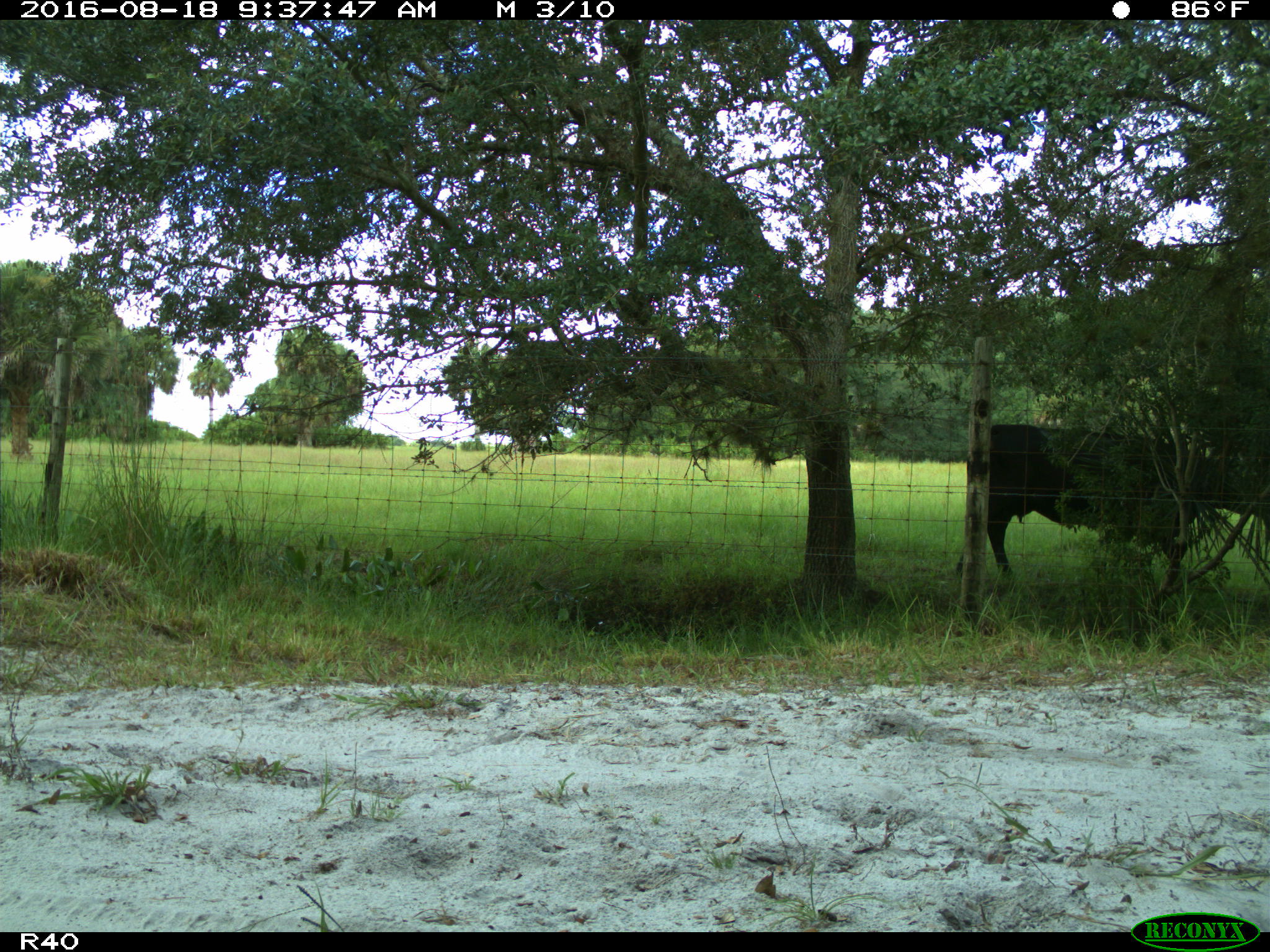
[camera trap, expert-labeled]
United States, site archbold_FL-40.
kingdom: Animalia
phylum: Chordata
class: Mammalia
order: Artiodactyla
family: Bovidae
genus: Bos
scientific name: Bos taurus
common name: domestic cow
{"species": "Bos taurus (domestic cow)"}